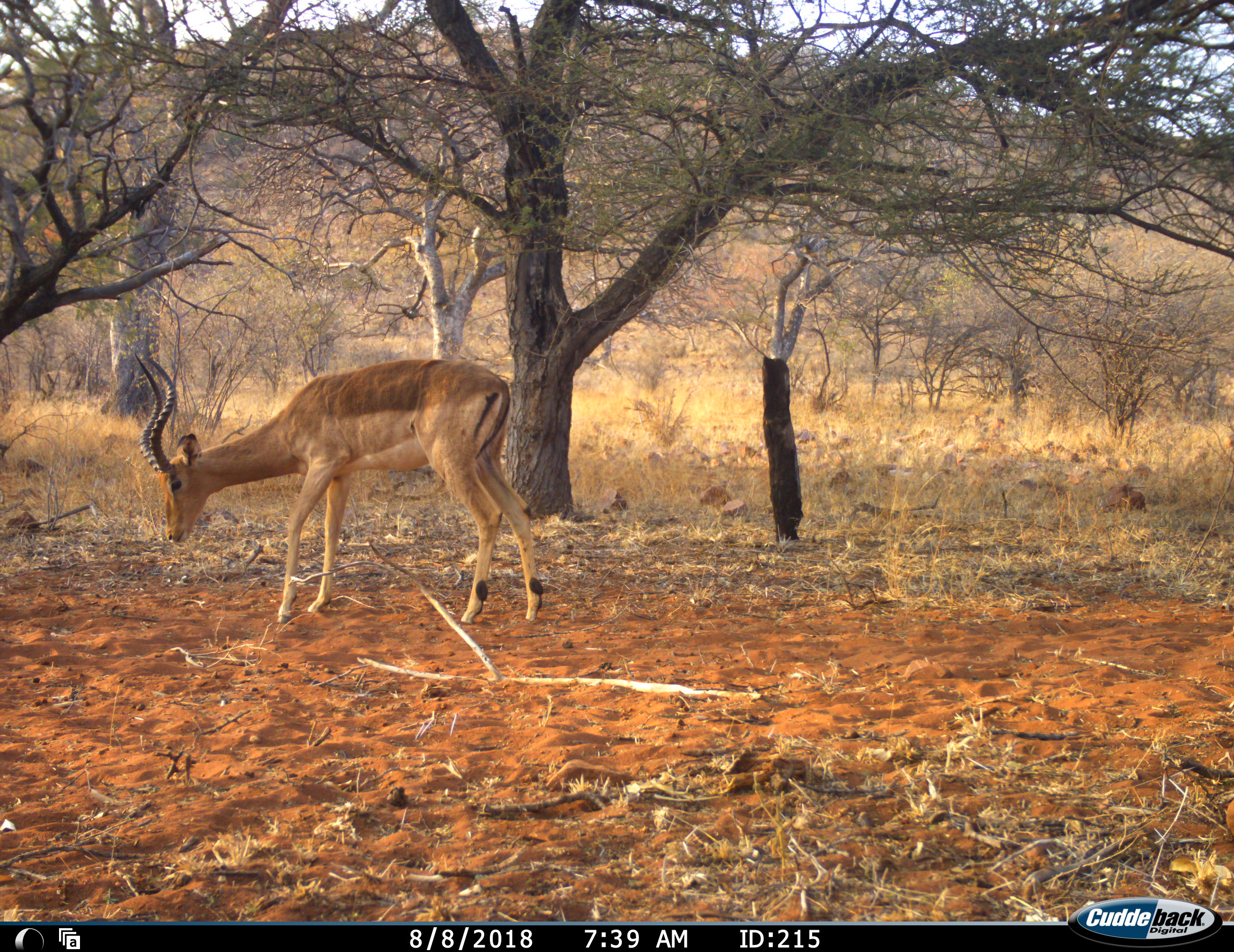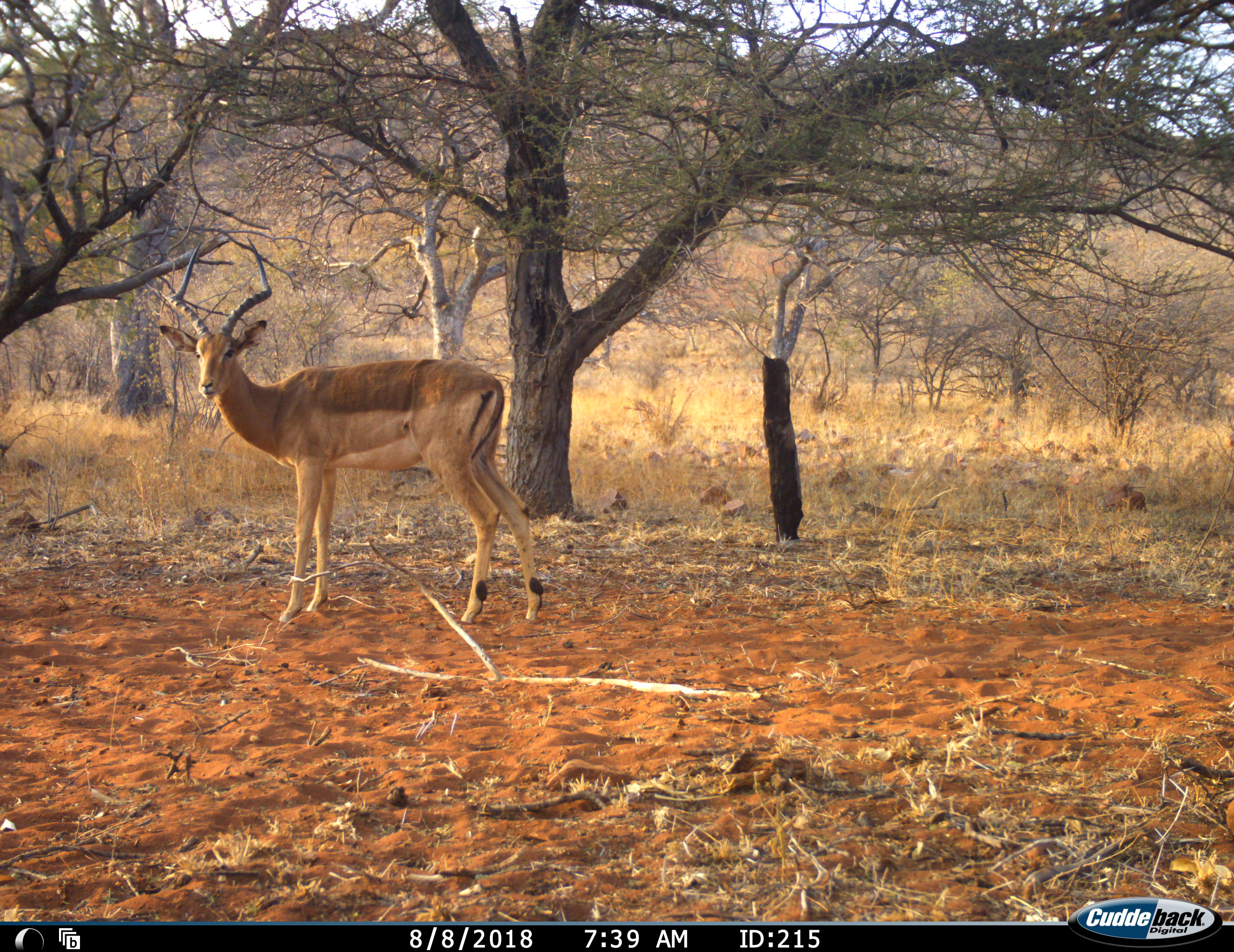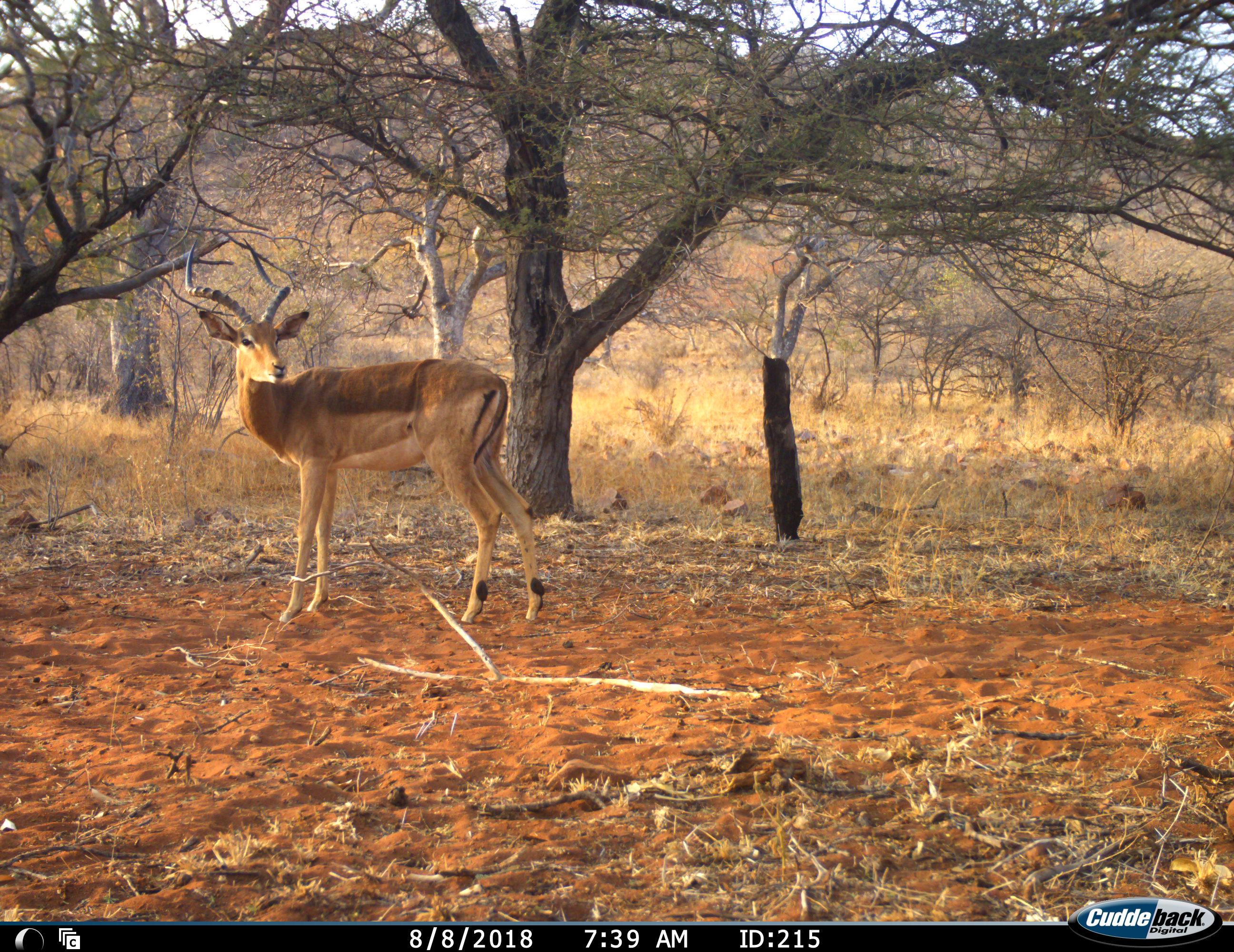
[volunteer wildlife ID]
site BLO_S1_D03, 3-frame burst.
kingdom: Animalia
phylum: Chordata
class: Mammalia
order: Artiodactyla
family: Bovidae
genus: Aepyceros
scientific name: Aepyceros melampus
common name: impala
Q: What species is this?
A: Impala (Aepyceros melampus).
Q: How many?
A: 1.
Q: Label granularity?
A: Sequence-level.